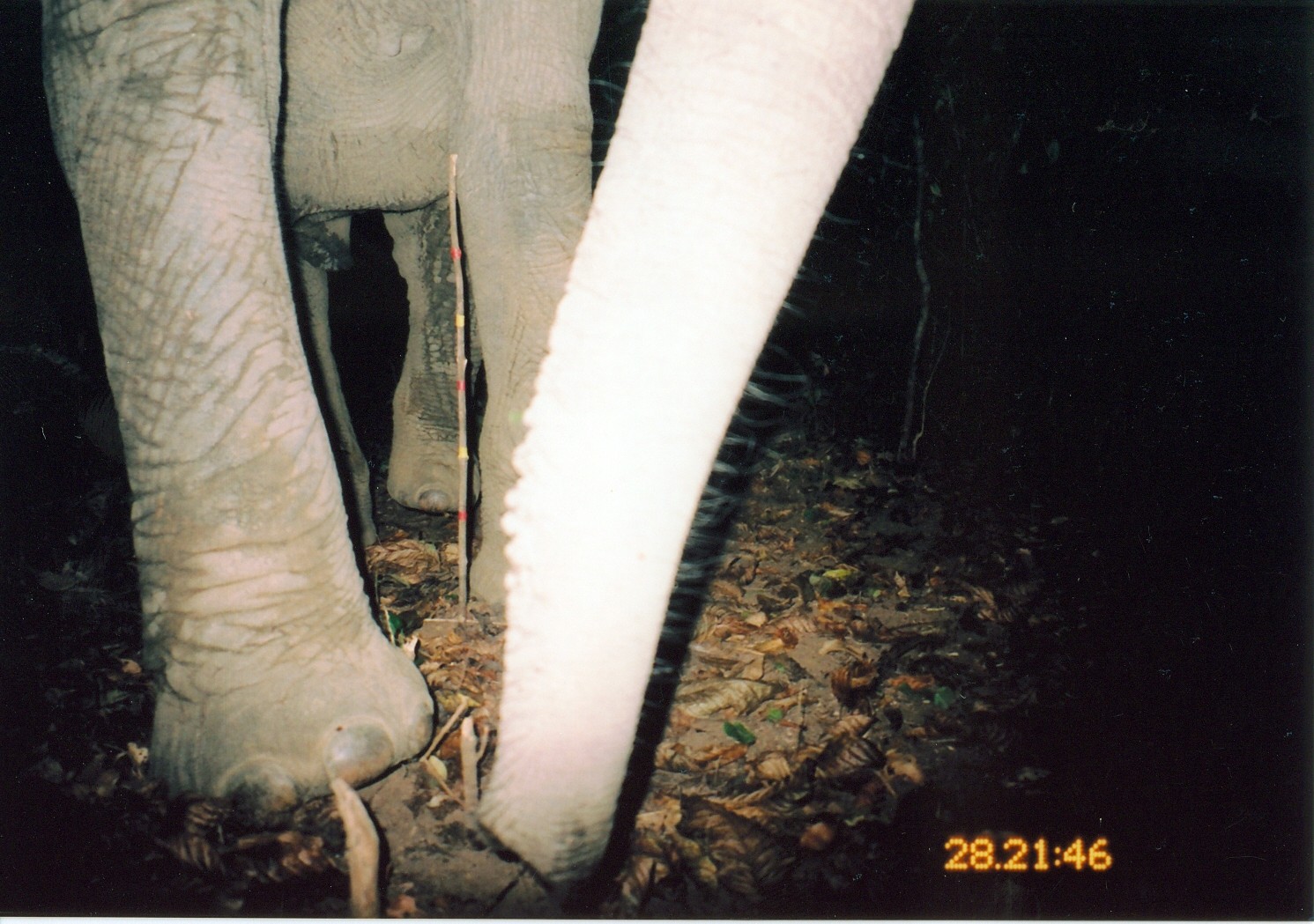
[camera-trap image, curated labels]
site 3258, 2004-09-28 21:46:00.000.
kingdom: Animalia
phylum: Chordata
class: Mammalia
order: Proboscidea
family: Elephantidae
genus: Loxodonta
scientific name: Loxodonta africana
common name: african bush elephant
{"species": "Loxodonta africana (african bush elephant)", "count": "1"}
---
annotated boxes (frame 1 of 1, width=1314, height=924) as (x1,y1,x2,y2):
loxodonta africana: (36,0,917,892)